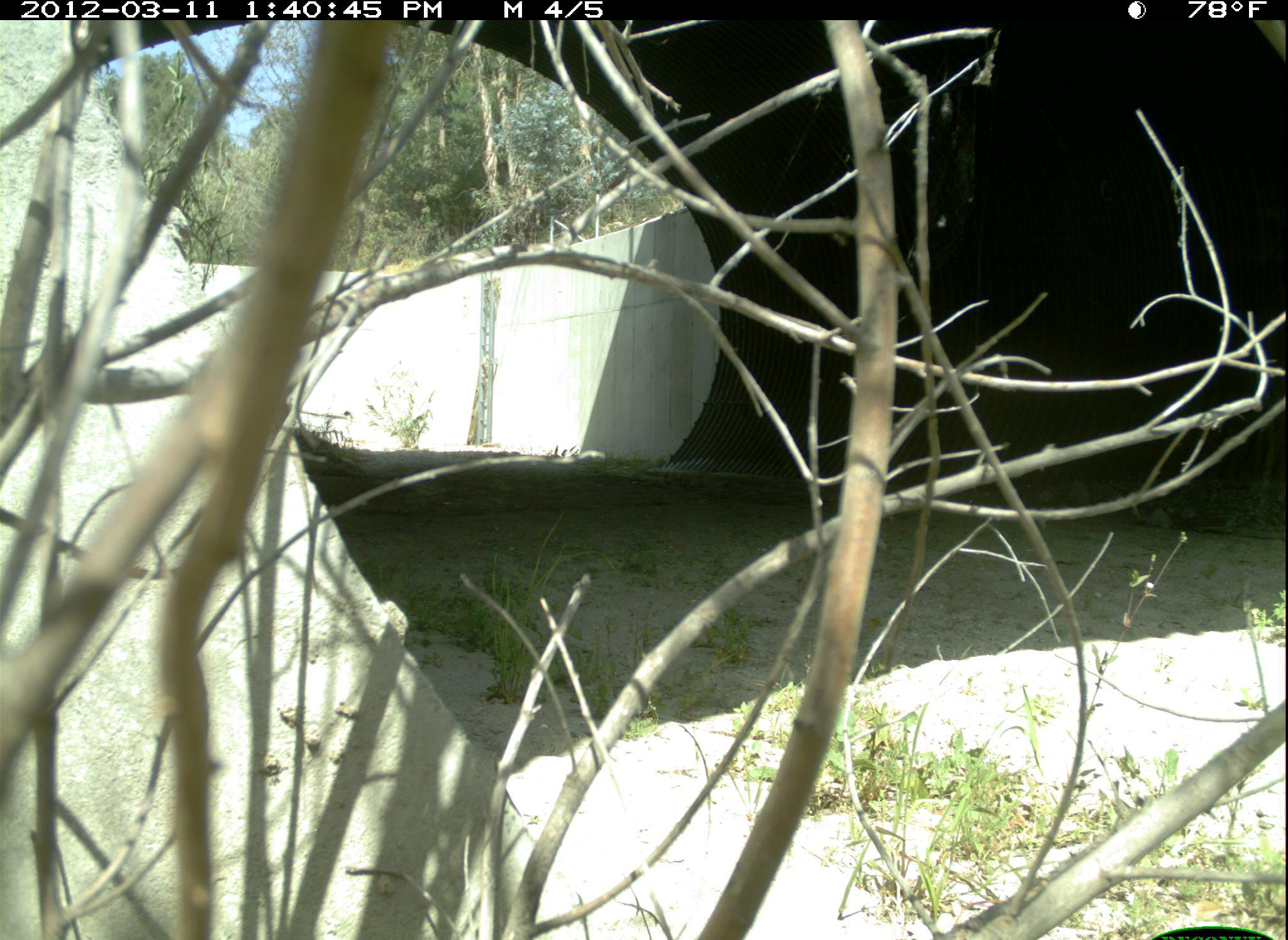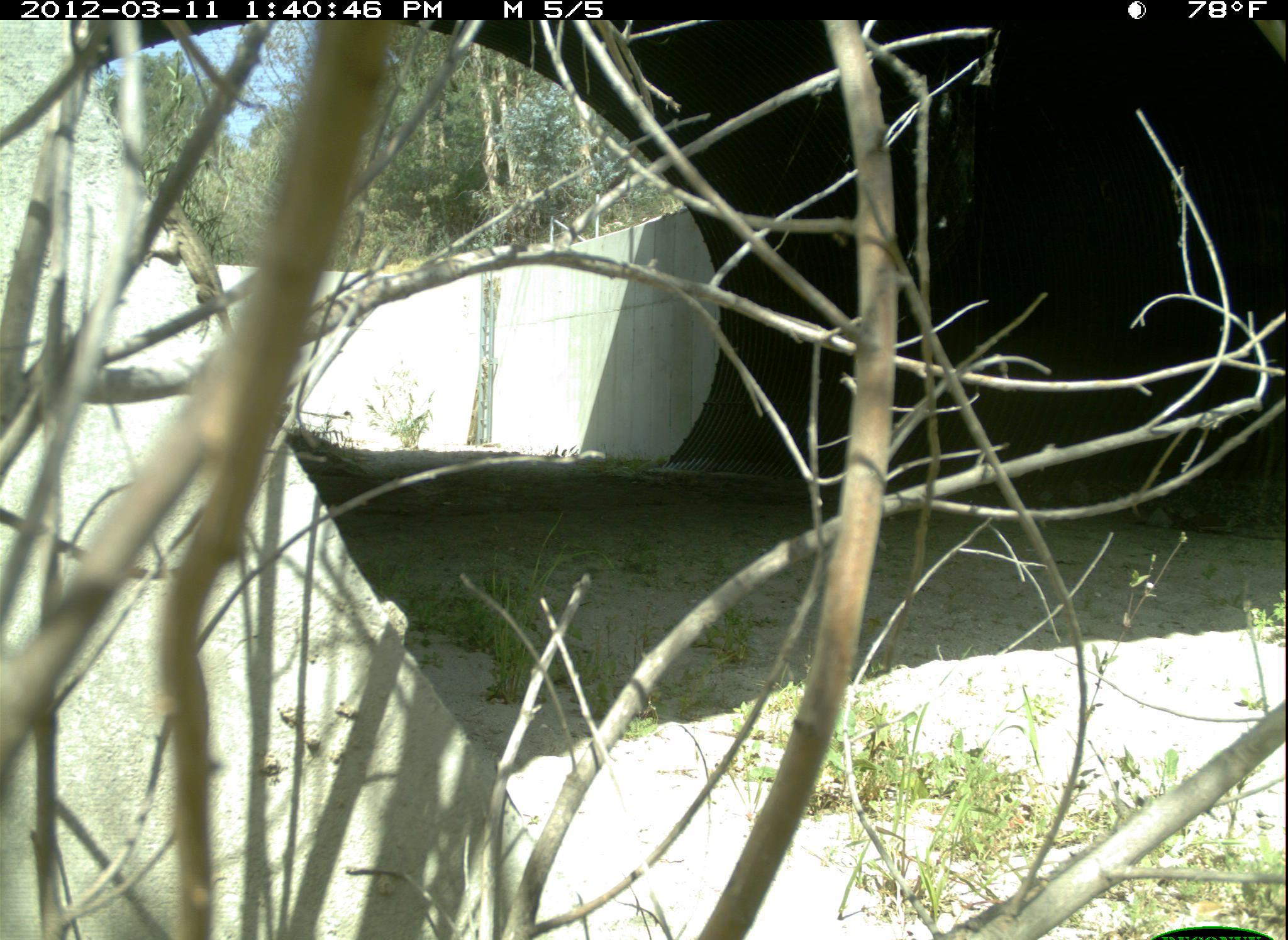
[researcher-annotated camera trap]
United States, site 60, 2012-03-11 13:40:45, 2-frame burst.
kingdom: Animalia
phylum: Chordata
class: Reptilia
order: Squamata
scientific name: Squamata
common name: lizard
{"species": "lizard (Squamata)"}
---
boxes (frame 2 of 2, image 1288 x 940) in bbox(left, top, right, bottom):
lizard: bbox(143, 178, 238, 341)